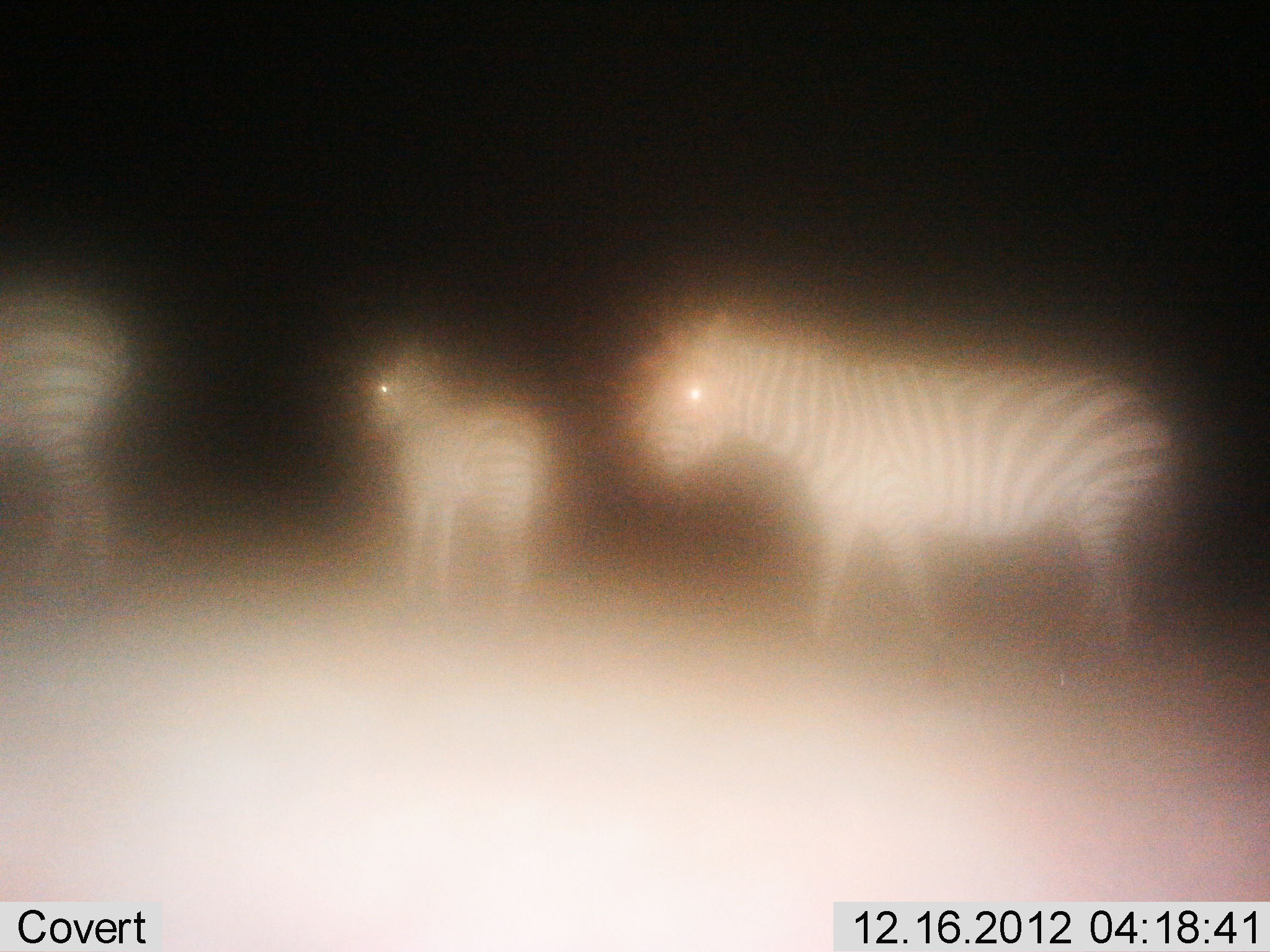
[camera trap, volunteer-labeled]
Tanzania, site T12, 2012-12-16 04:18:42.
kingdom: Animalia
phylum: Chordata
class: Mammalia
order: Perissodactyla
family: Equidae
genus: Equus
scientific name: Equus quagga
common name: plains zebra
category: zebra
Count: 3.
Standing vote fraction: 90%.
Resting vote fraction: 0%.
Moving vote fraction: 40%.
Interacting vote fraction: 0%.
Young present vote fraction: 60%.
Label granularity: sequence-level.